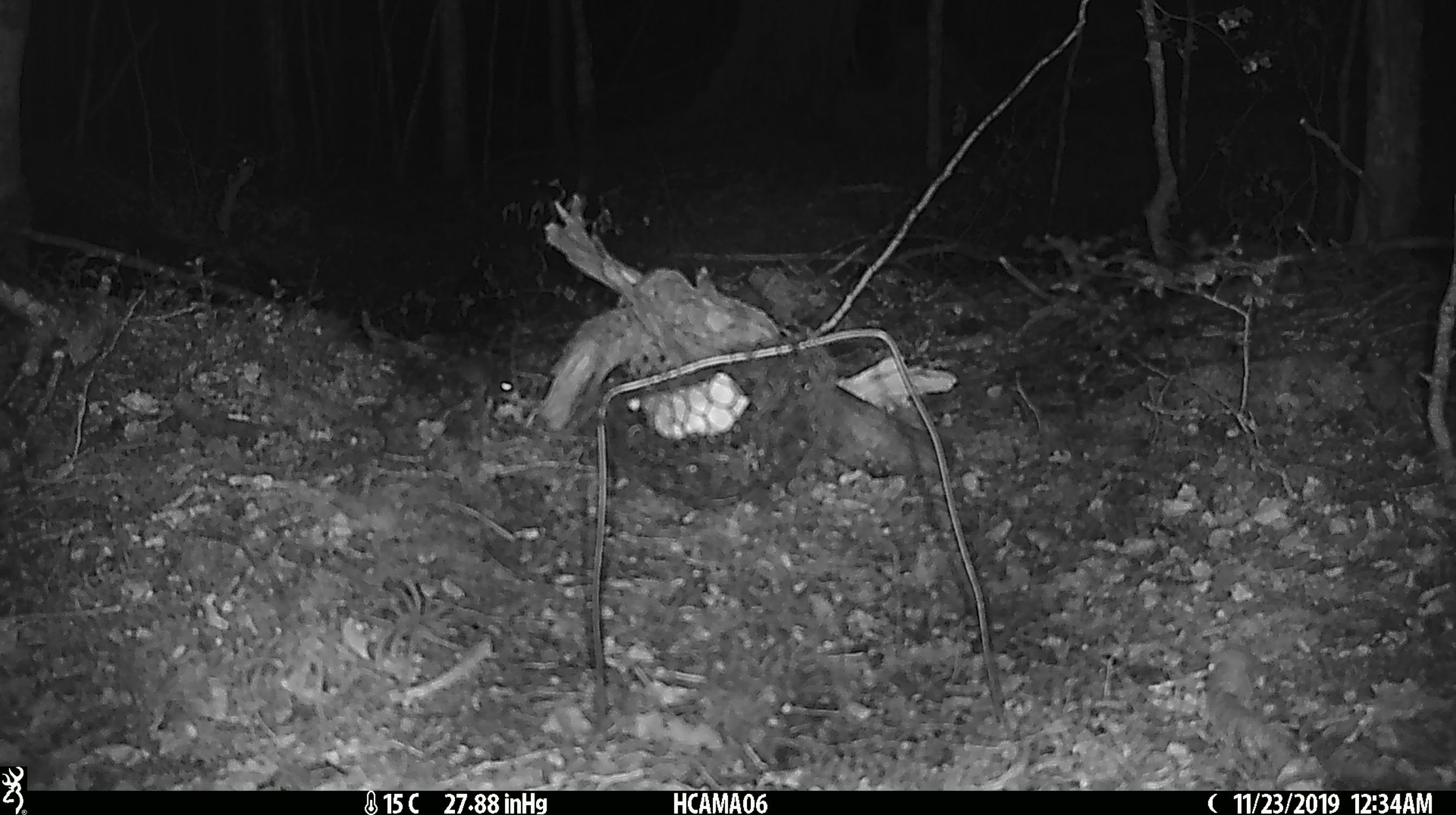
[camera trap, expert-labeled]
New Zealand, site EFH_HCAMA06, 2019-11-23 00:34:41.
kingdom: Animalia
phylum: Chordata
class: Mammalia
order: Rodentia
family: Muridae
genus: Mus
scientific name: Mus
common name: mouse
Mouse (Mus).